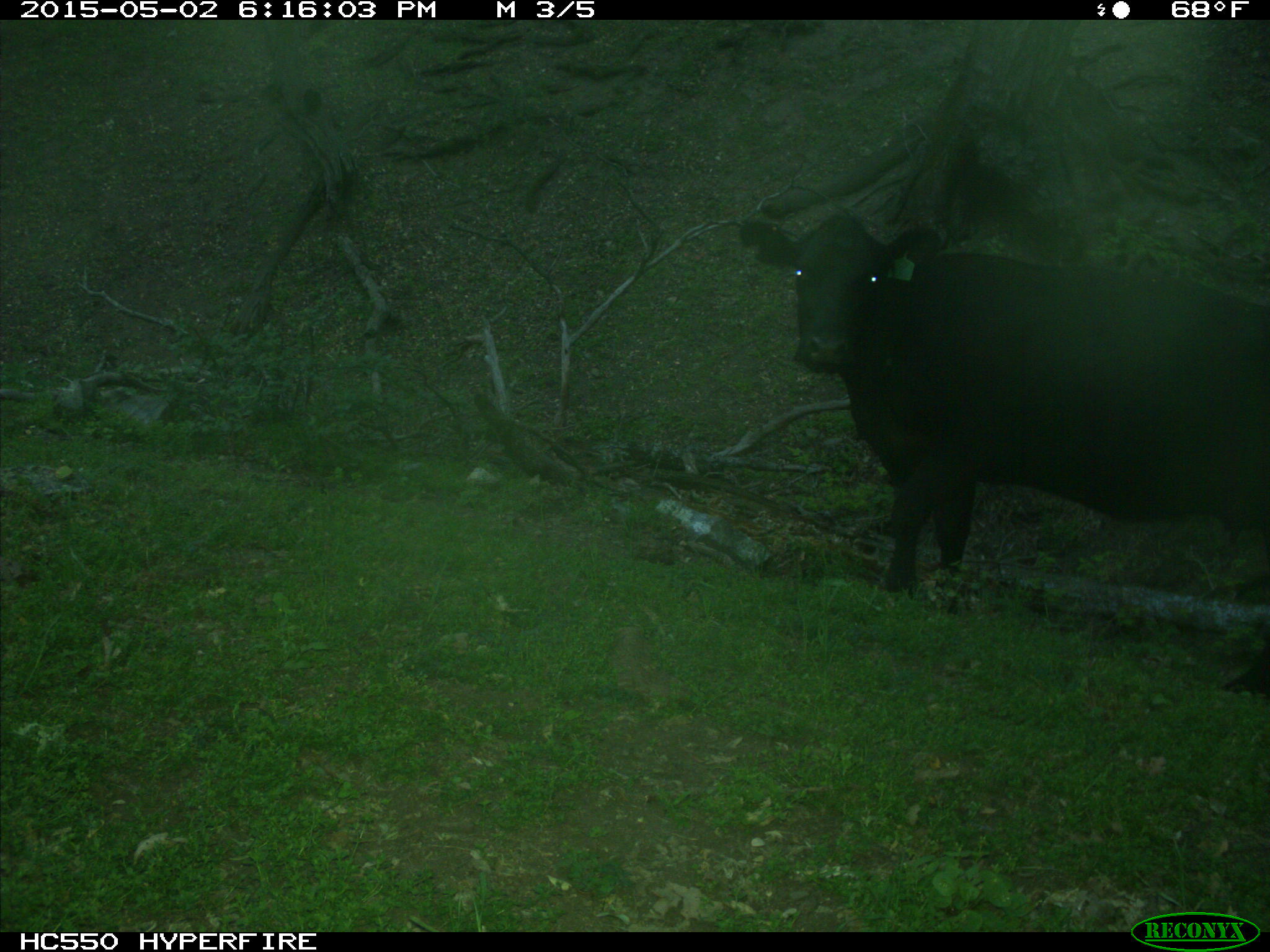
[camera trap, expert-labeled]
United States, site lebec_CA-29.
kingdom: Animalia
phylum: Chordata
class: Mammalia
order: Artiodactyla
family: Bovidae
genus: Bos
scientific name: Bos taurus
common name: domestic cow